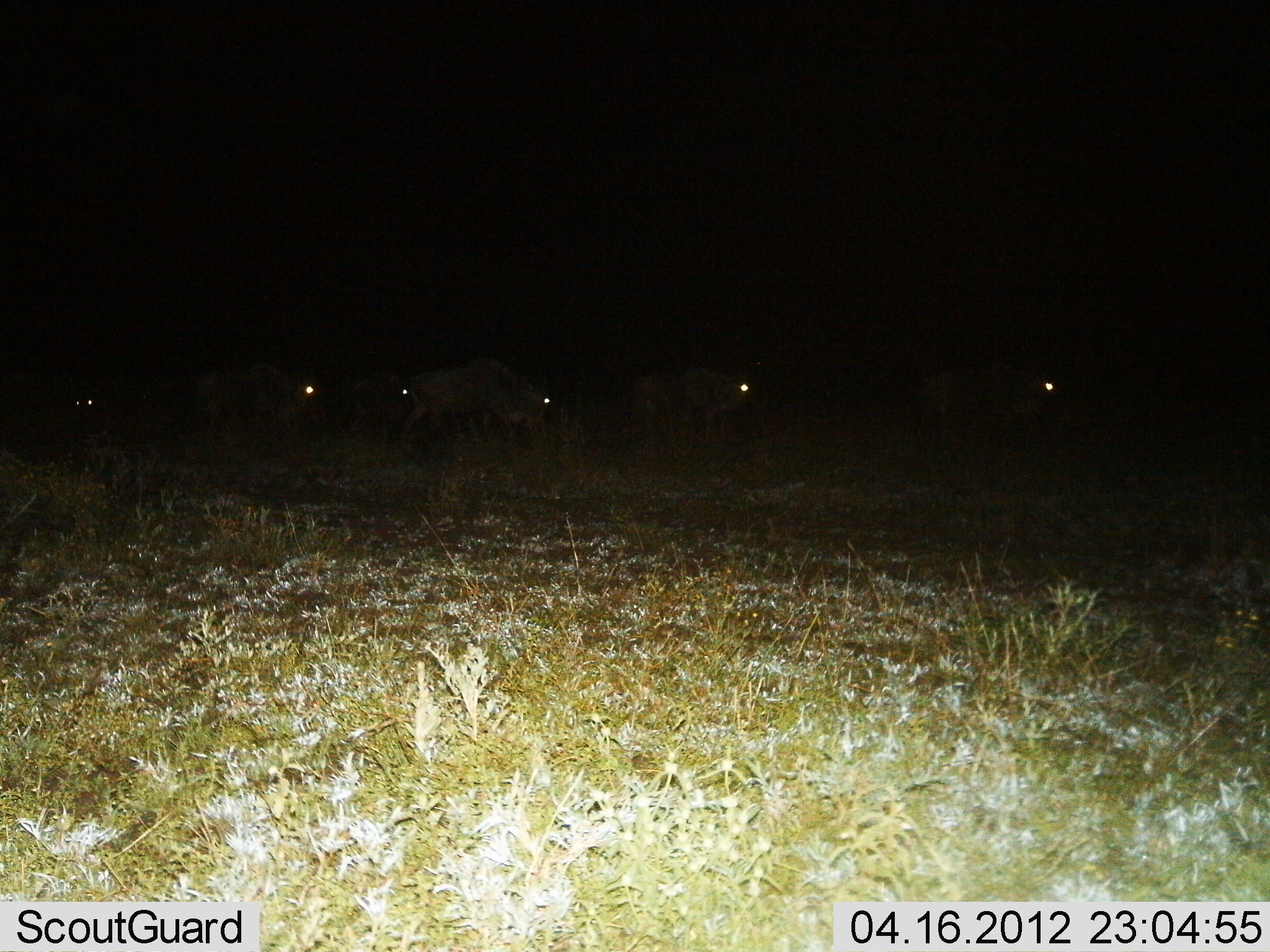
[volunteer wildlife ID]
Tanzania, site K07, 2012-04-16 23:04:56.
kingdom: Animalia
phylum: Chordata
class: Mammalia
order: Artiodactyla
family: Bovidae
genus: Connochaetes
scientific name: Connochaetes taurinus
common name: blue wildebeest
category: wildebeest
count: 6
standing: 30%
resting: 10%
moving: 55%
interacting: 0%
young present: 0%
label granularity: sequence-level